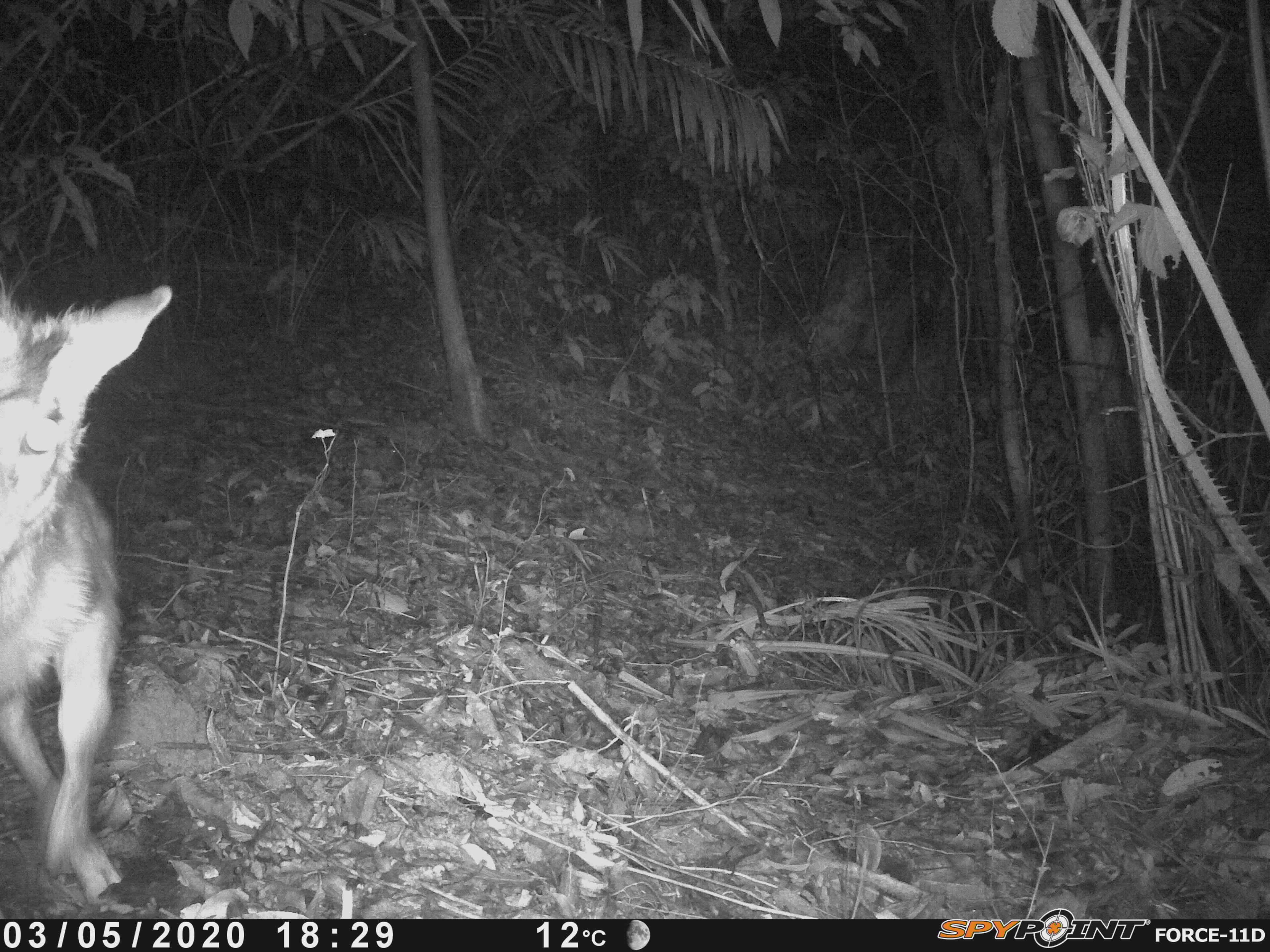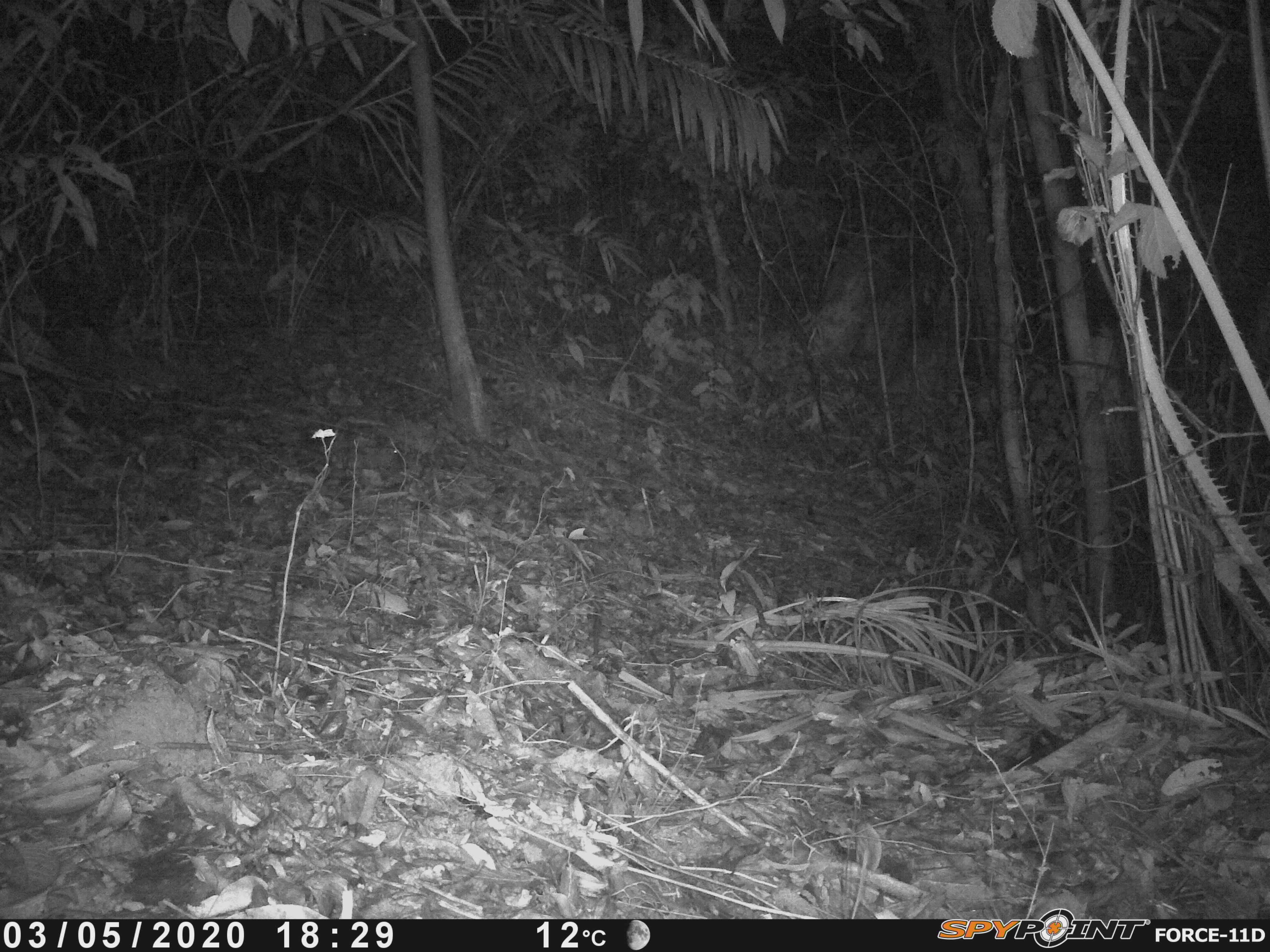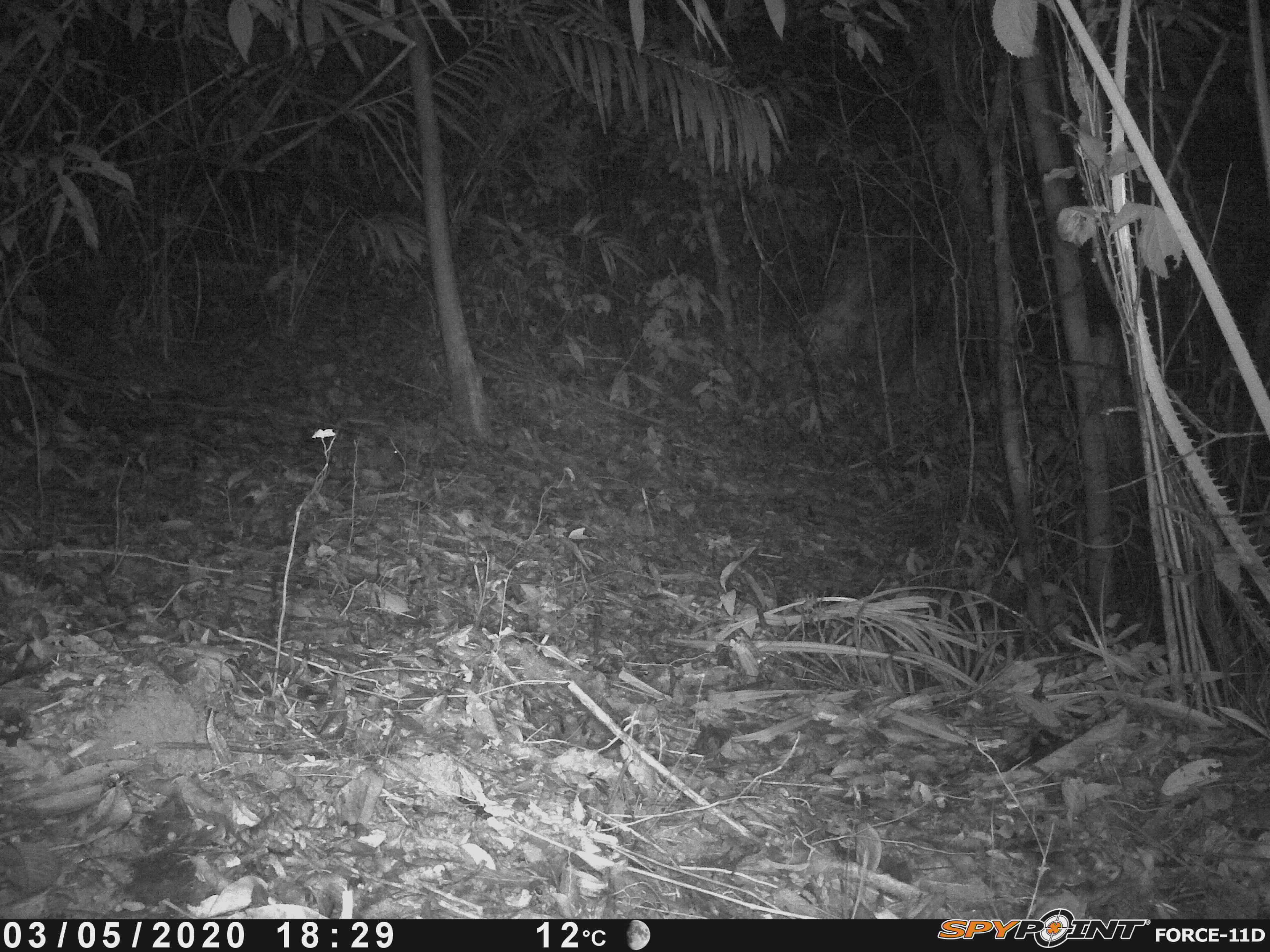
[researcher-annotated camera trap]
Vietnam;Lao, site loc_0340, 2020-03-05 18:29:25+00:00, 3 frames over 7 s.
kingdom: Animalia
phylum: Chordata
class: Mammalia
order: Artiodactyla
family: Cervidae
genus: Muntiacus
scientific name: Muntiacus rooseveltorum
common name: roosevelt's muntjac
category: roosevelts muntjac group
Roosevelts muntjac group (roosevelt's muntjac) (Muntiacus rooseveltorum). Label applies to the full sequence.